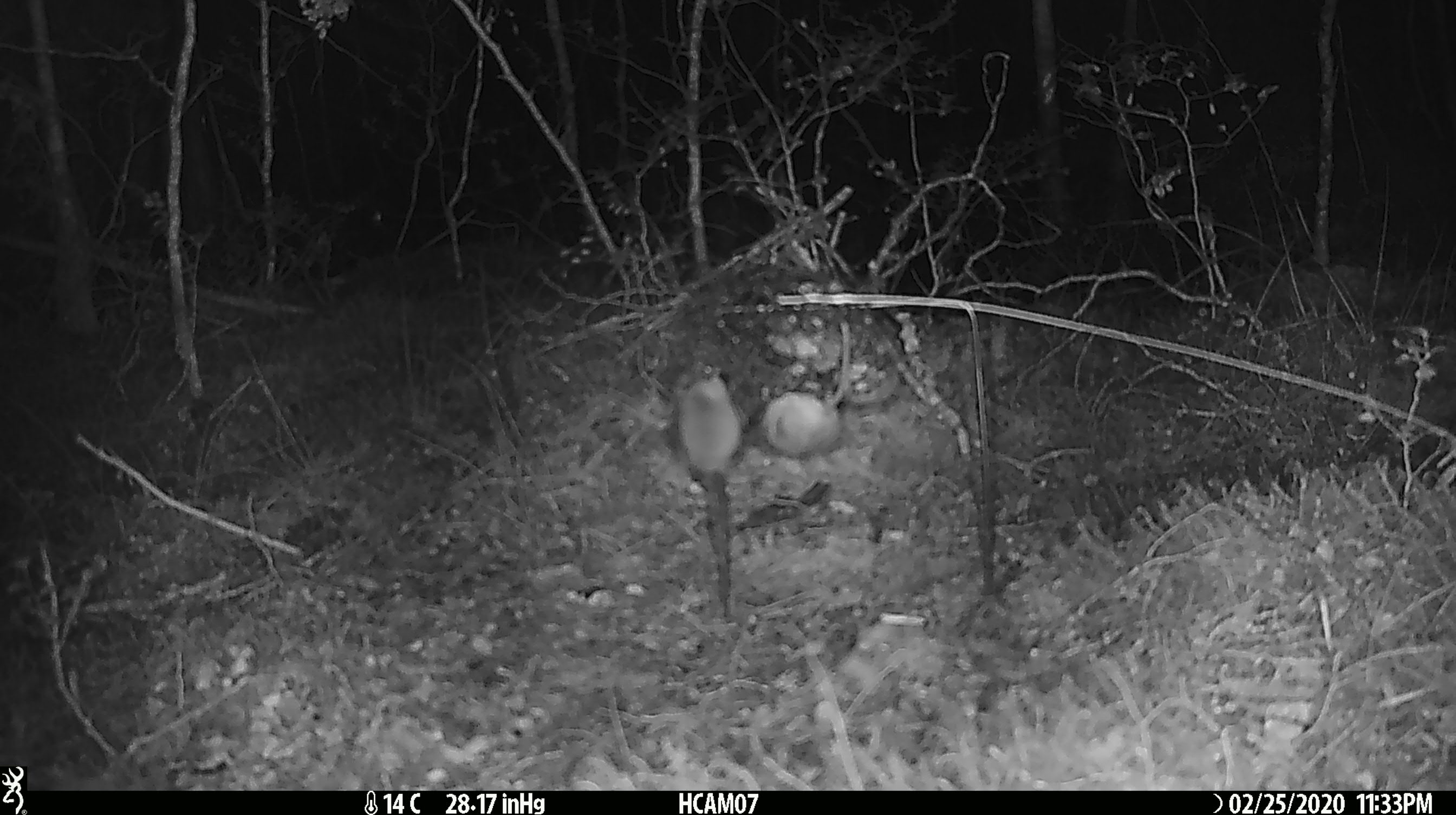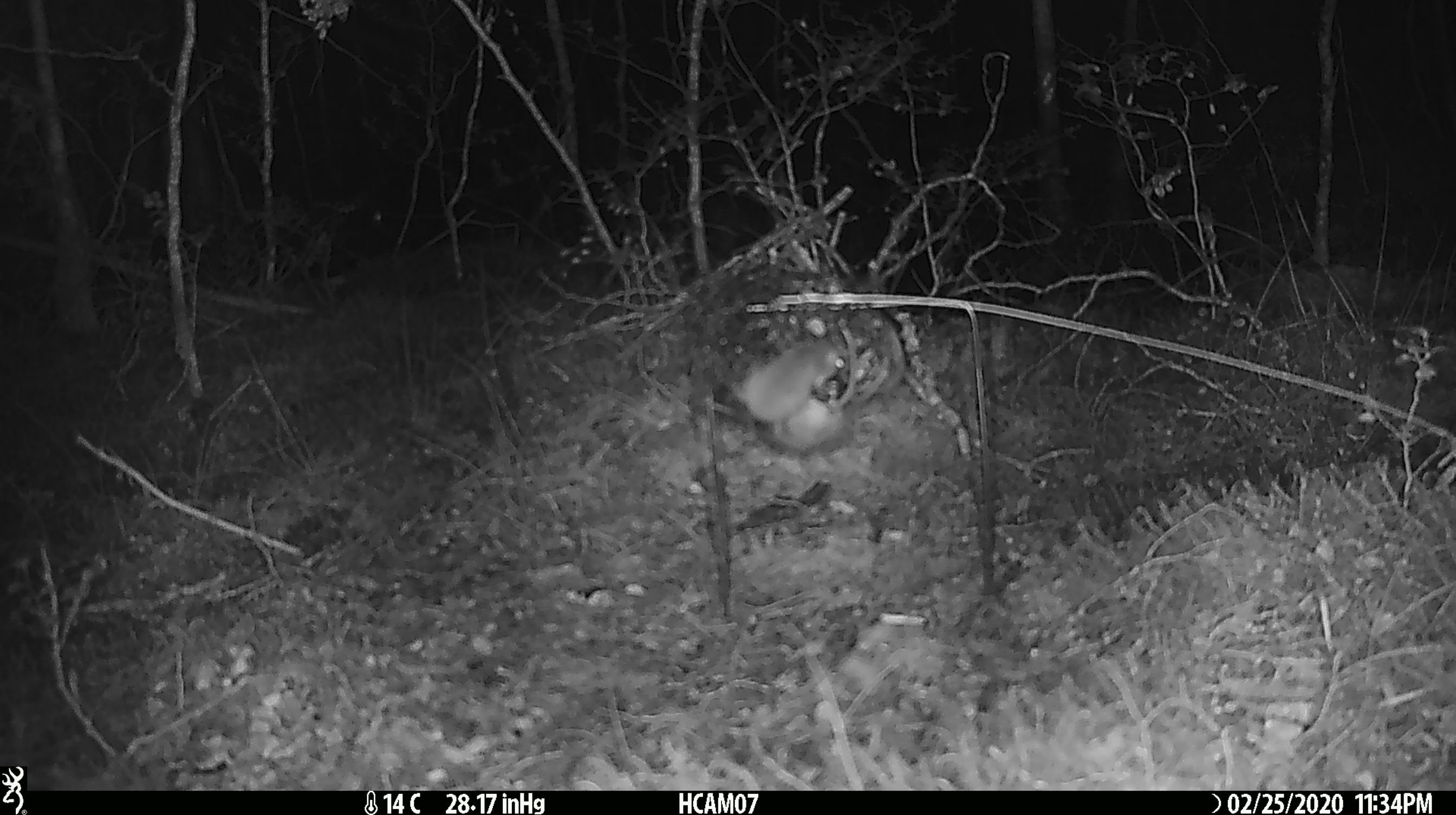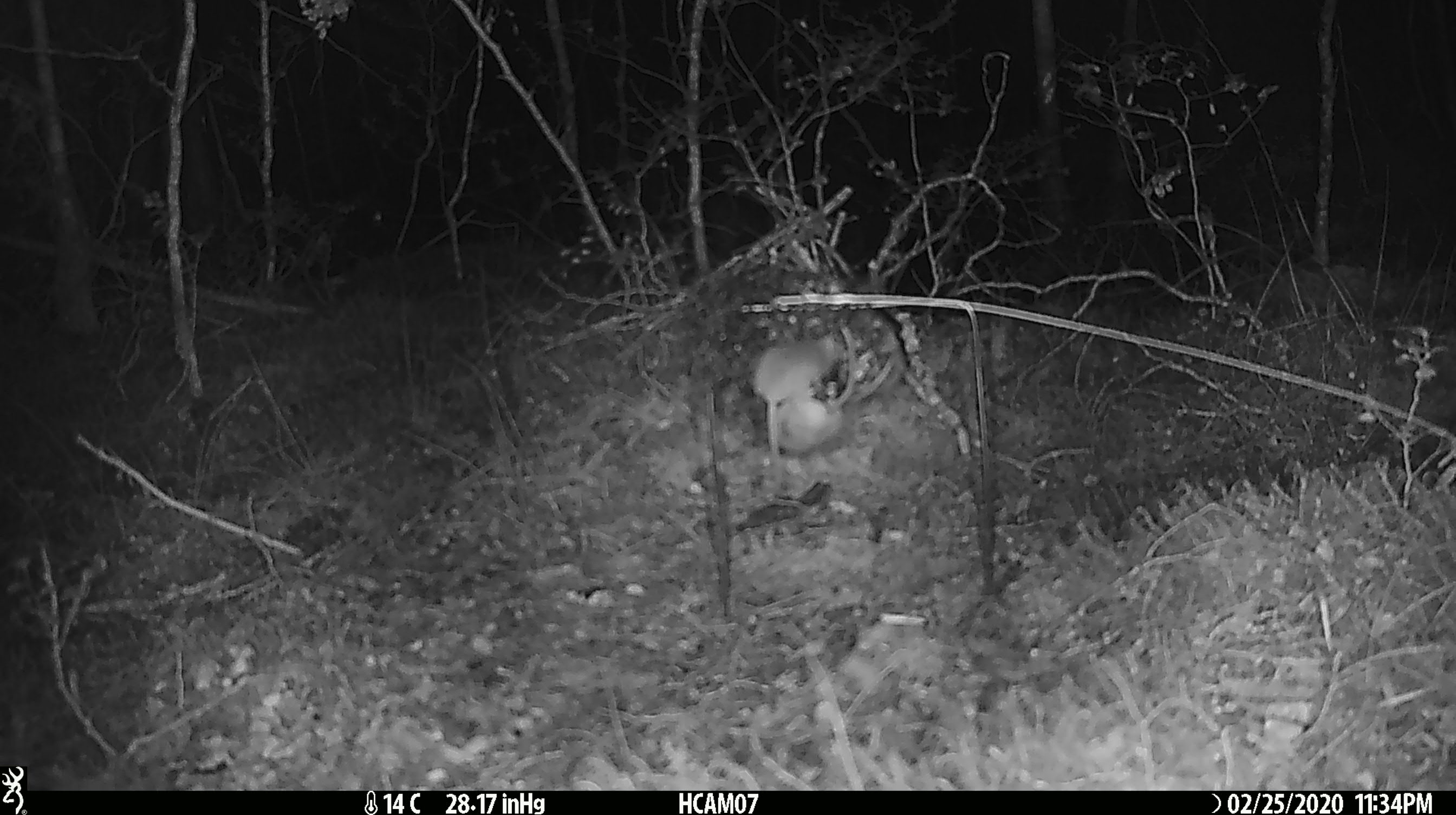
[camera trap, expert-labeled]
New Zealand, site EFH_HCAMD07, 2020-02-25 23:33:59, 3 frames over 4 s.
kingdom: Animalia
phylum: Chordata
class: Mammalia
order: Rodentia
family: Muridae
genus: Mus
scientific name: Mus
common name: mouse